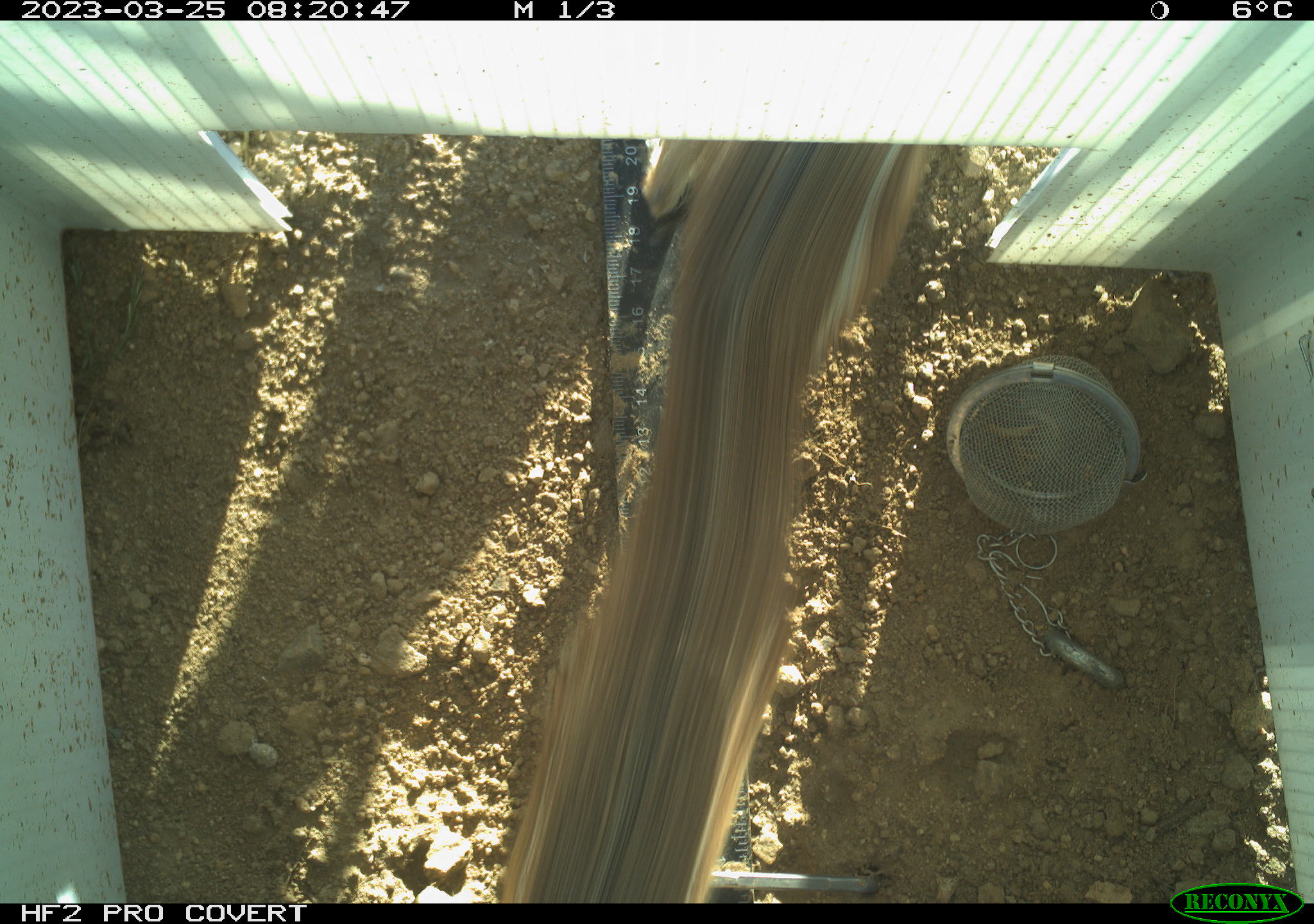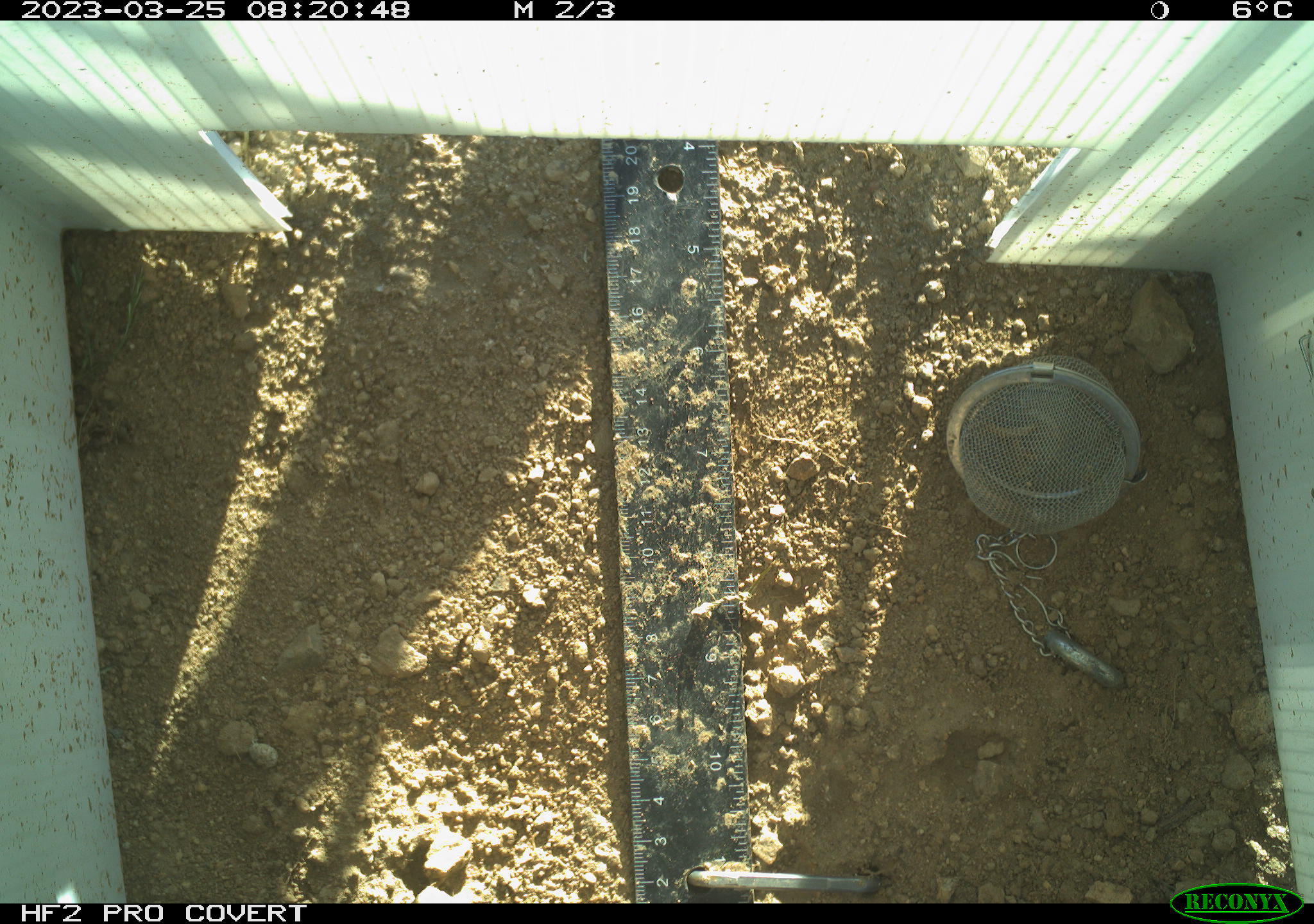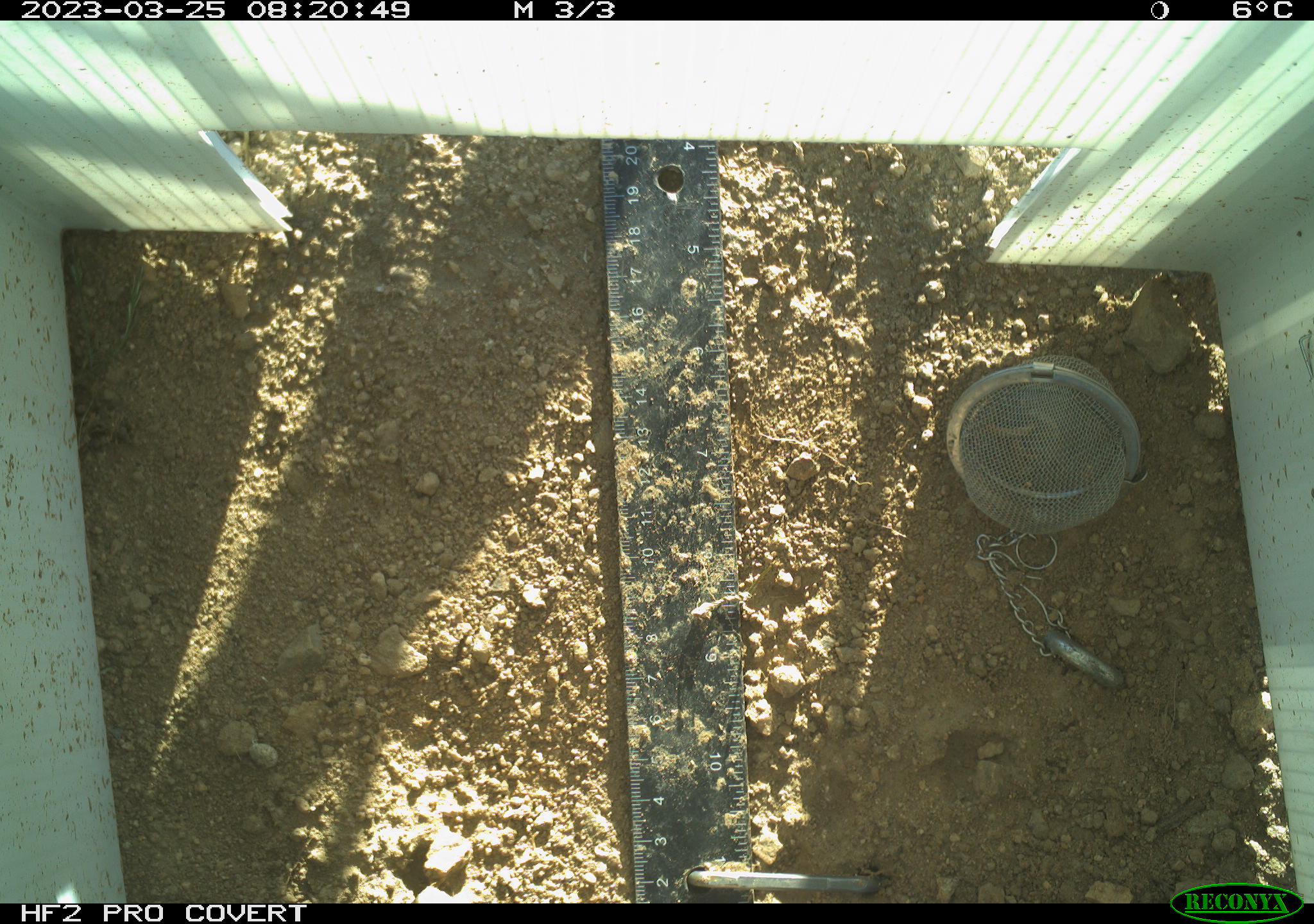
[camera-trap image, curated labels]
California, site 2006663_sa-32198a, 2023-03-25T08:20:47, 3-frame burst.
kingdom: Animalia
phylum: Chordata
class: Mammalia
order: Rodentia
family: Sciuridae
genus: Ammospermophilus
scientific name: Ammospermophilus leucurus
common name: white-tailed antelope squirrel